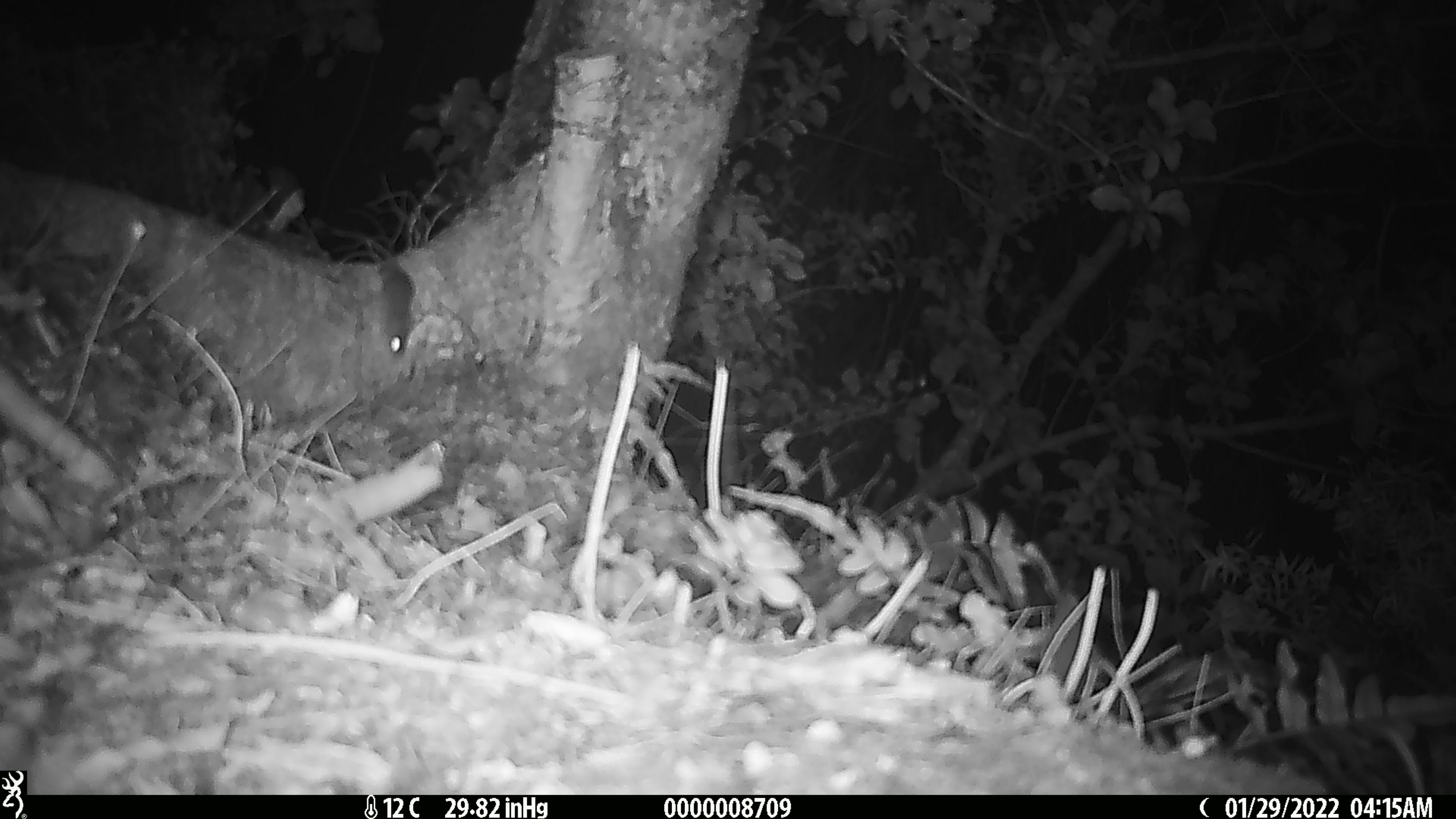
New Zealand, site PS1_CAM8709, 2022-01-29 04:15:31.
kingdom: Animalia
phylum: Chordata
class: Mammalia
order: Rodentia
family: Muridae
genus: Mus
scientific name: Mus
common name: mouse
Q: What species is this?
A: Mouse (Mus).